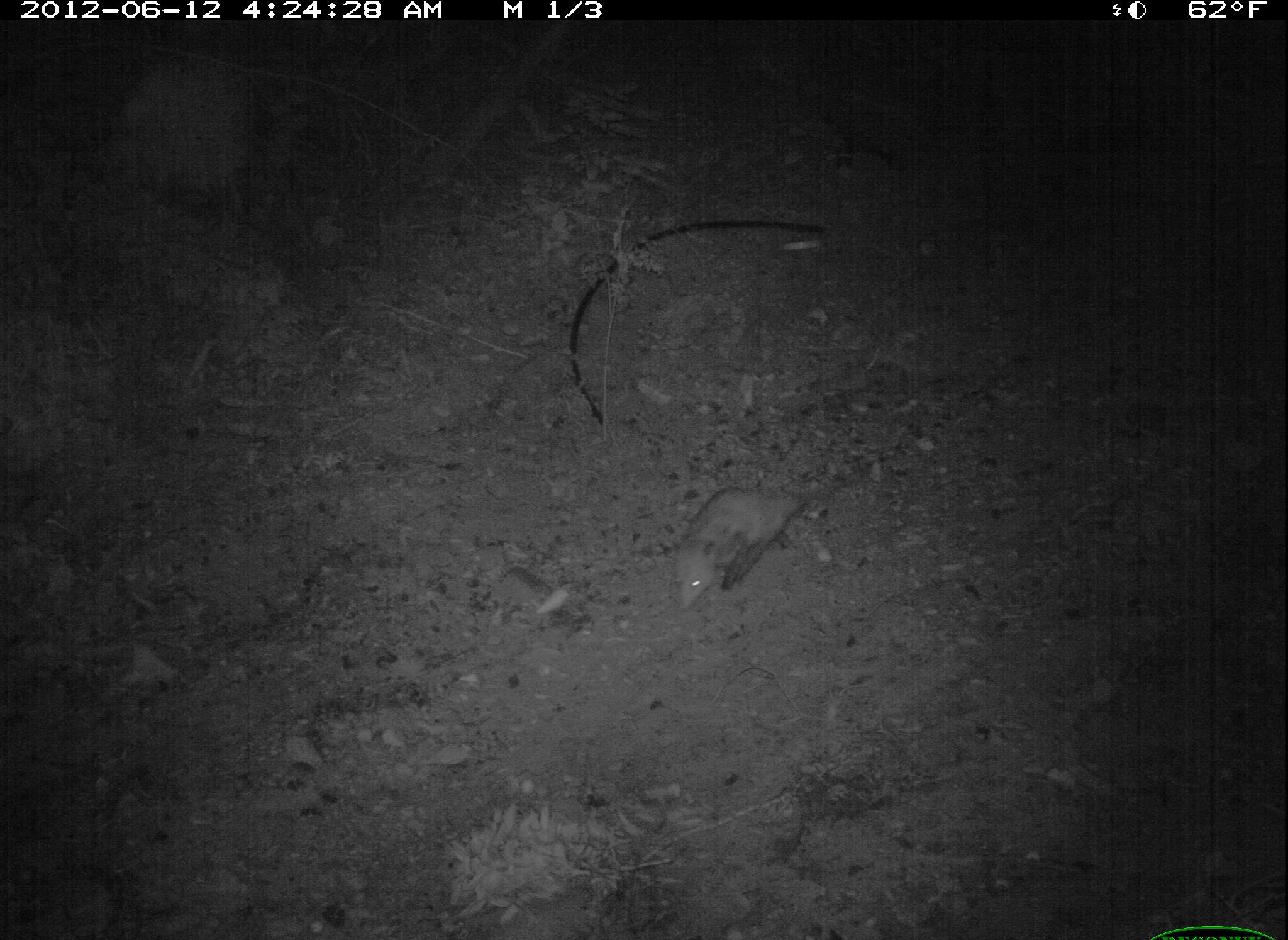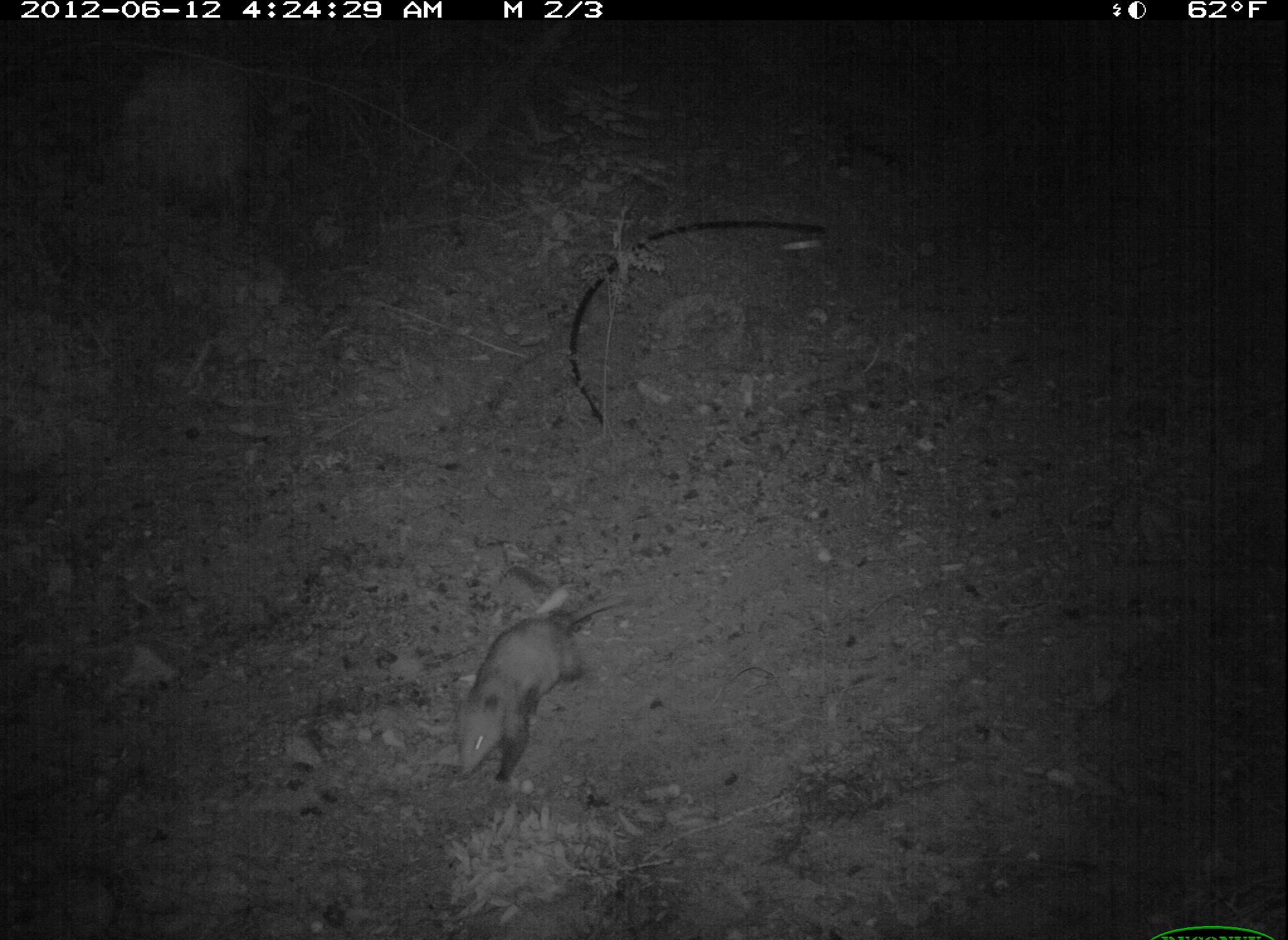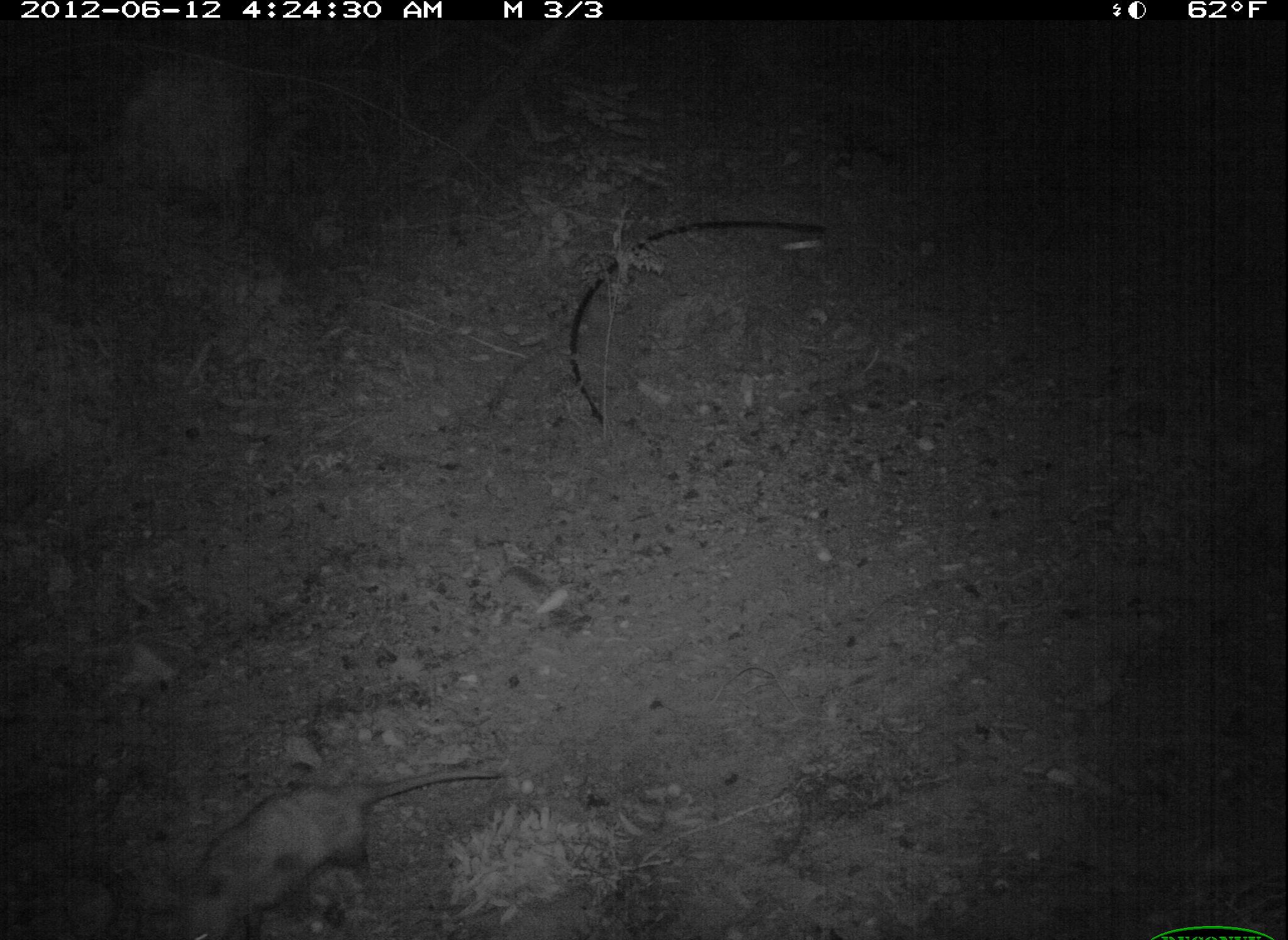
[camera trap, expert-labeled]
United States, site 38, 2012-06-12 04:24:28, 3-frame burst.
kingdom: Animalia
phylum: Chordata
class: Mammalia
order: Didelphimorphia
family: Didelphidae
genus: Didelphis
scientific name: Didelphis virginiana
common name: virginia opossum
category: opossum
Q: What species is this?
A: Opossum (virginia opossum) (Didelphis virginiana).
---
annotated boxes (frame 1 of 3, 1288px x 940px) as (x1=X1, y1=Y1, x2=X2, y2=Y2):
opossum: (x1=658, y1=472, x2=844, y2=617)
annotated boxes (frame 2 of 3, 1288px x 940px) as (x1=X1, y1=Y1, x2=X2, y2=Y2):
opossum: (x1=435, y1=572, x2=639, y2=801)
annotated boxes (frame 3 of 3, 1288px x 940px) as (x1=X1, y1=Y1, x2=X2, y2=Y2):
opossum: (x1=151, y1=755, x2=512, y2=936)